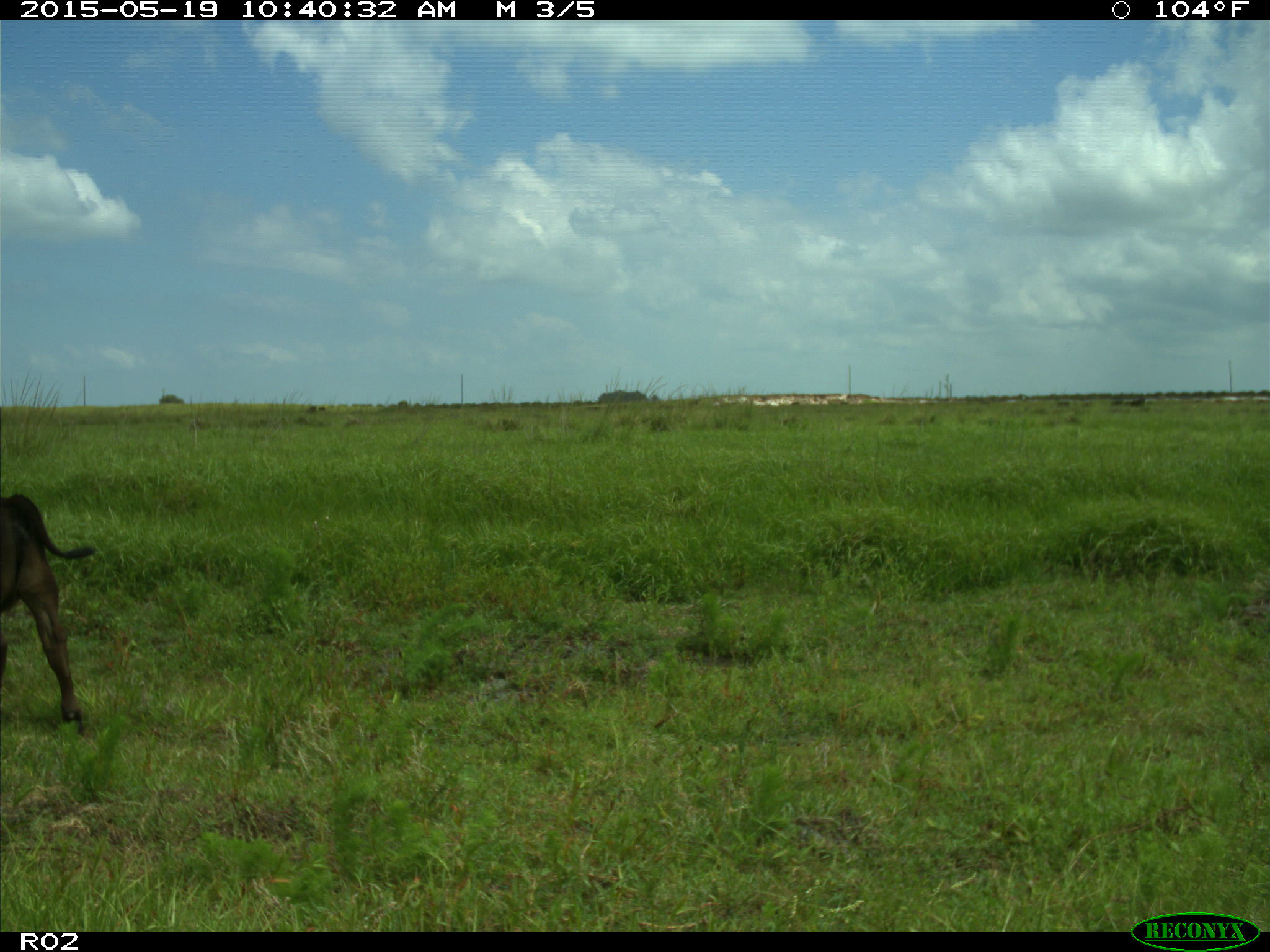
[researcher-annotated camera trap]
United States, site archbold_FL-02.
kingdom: Animalia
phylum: Chordata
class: Mammalia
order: Artiodactyla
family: Bovidae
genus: Bos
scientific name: Bos taurus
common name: domestic cow